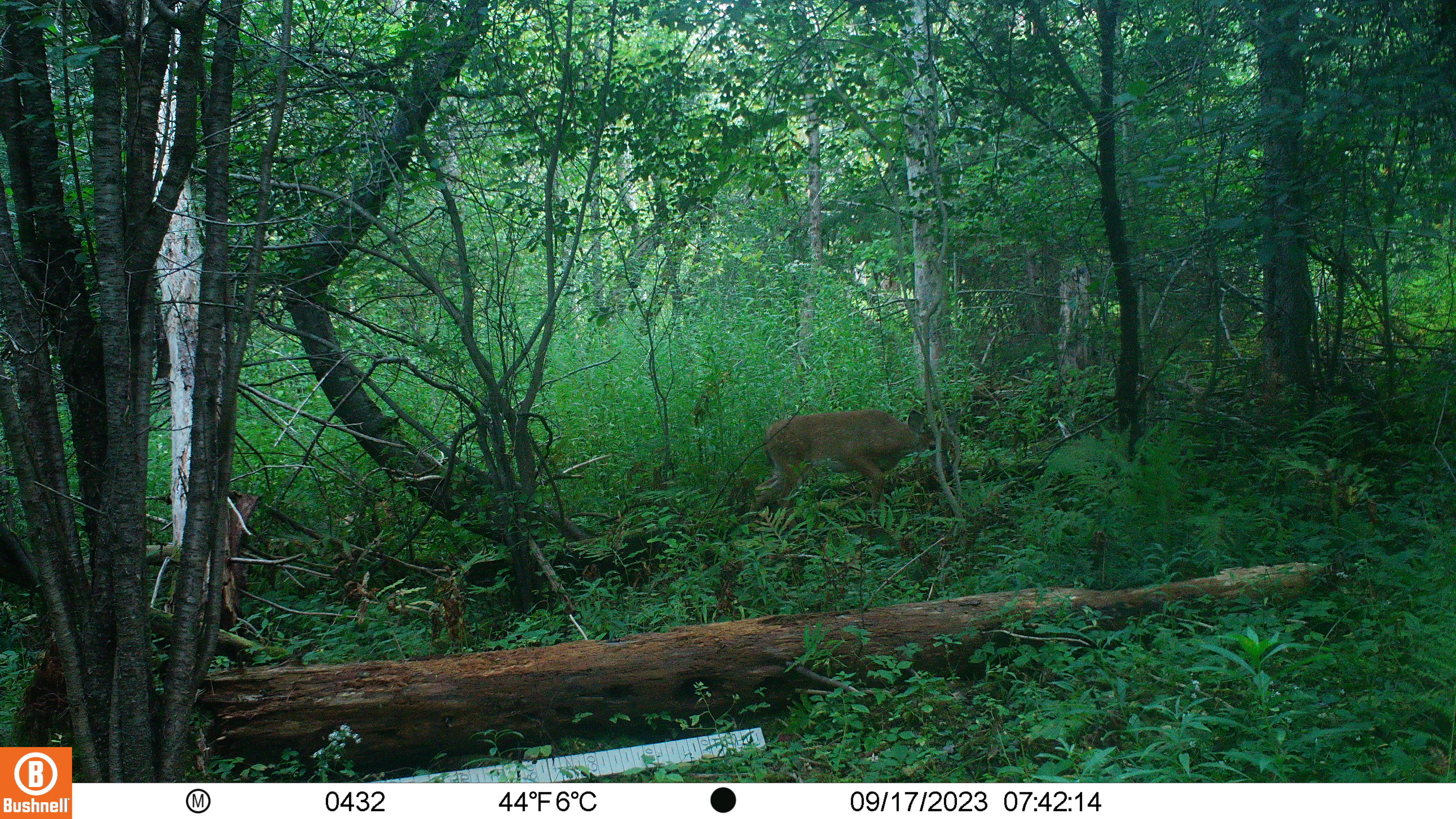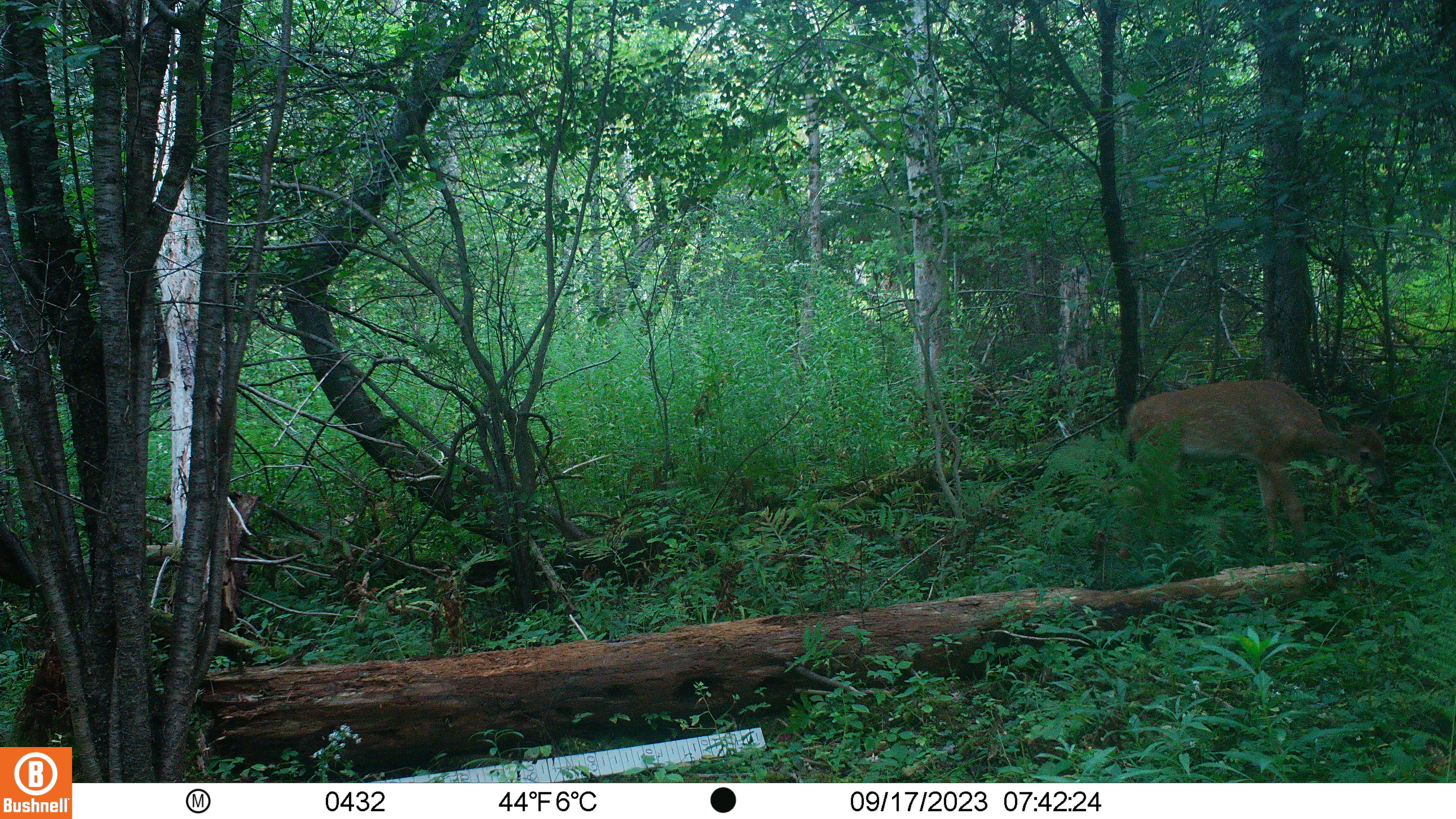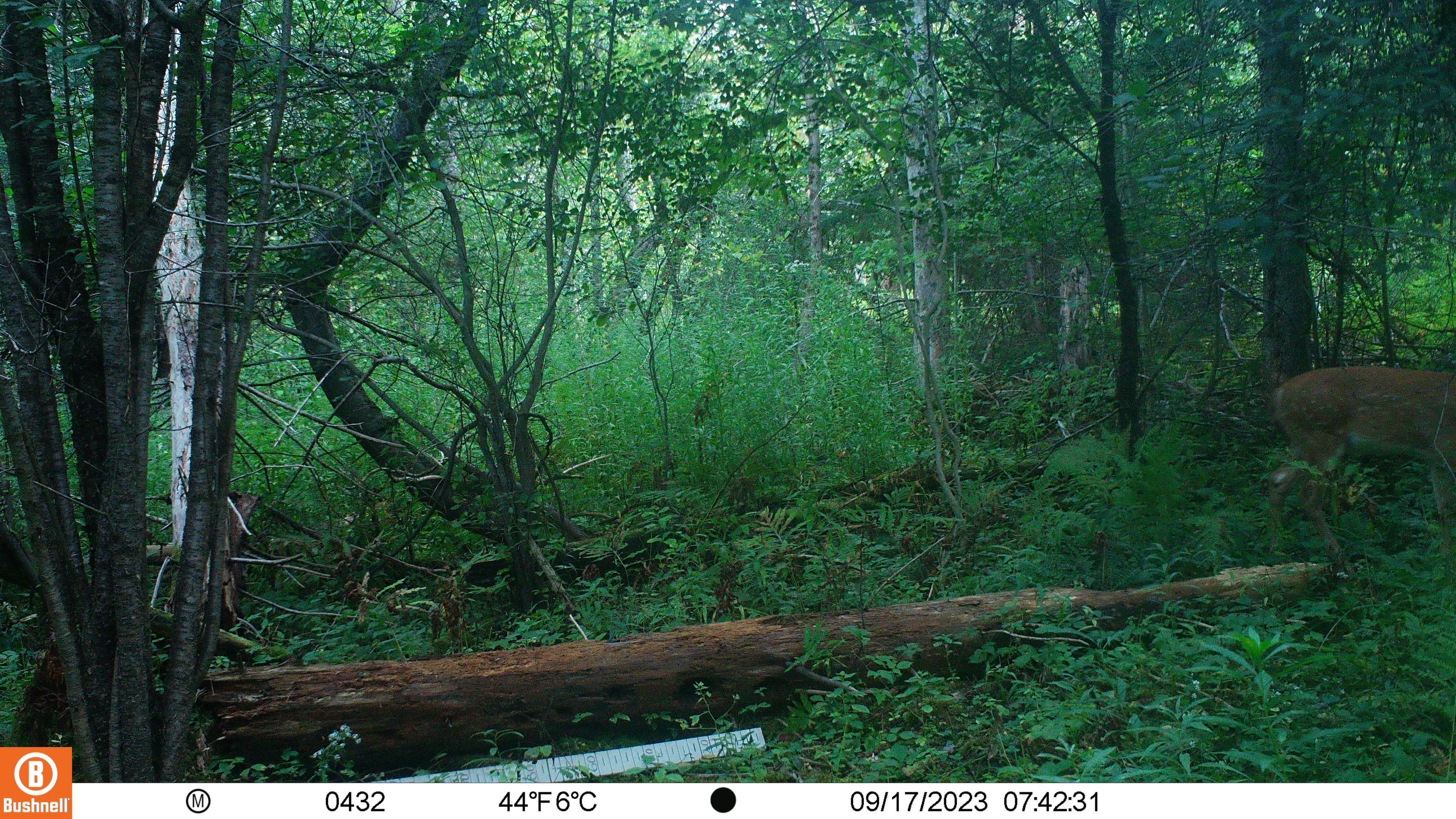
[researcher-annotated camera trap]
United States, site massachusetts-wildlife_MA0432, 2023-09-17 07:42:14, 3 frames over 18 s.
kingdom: Animalia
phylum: Chordata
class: Mammalia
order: Artiodactyla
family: Cervidae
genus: Odocoileus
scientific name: Odocoileus virginianus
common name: white-tailed deer